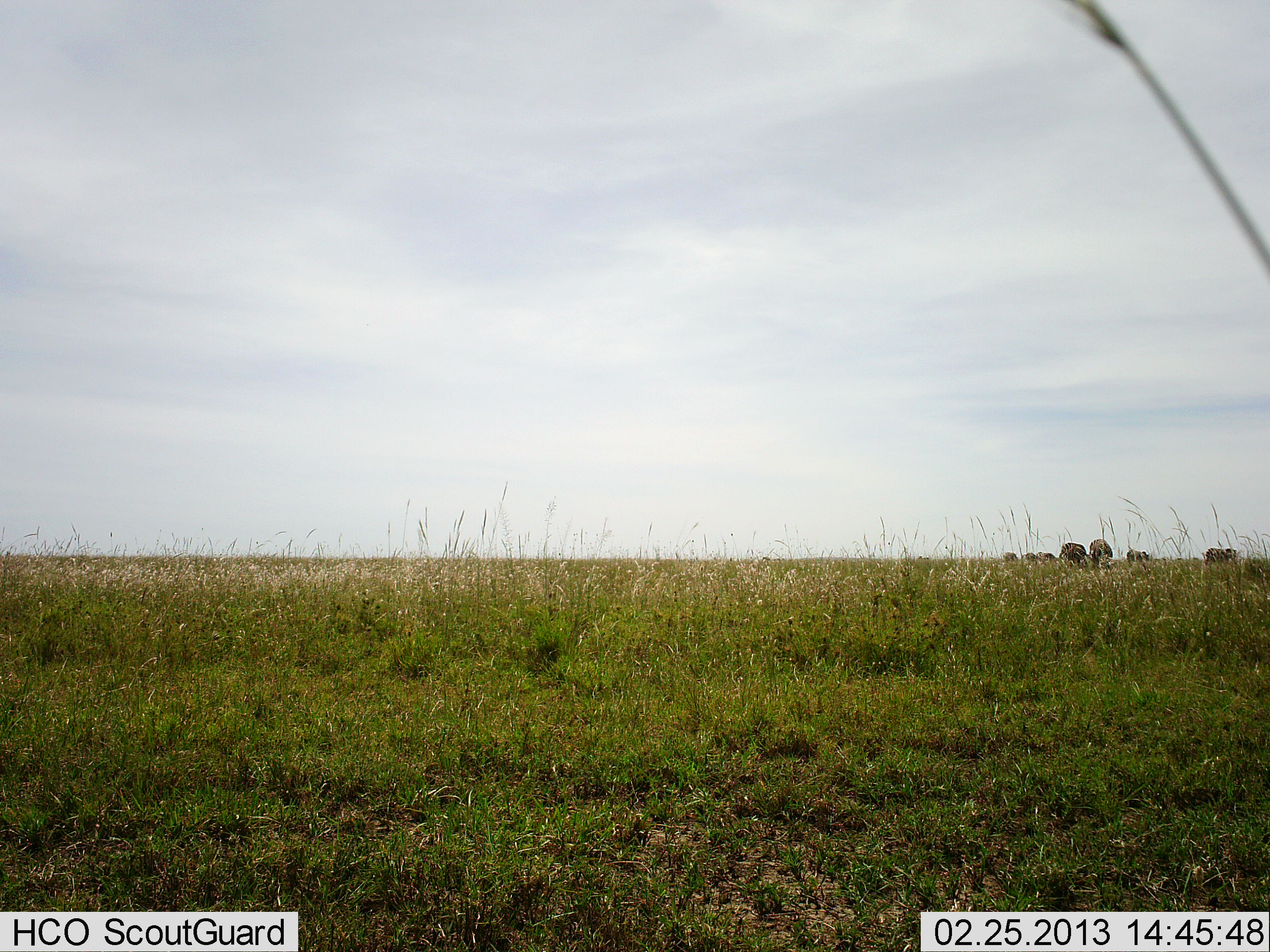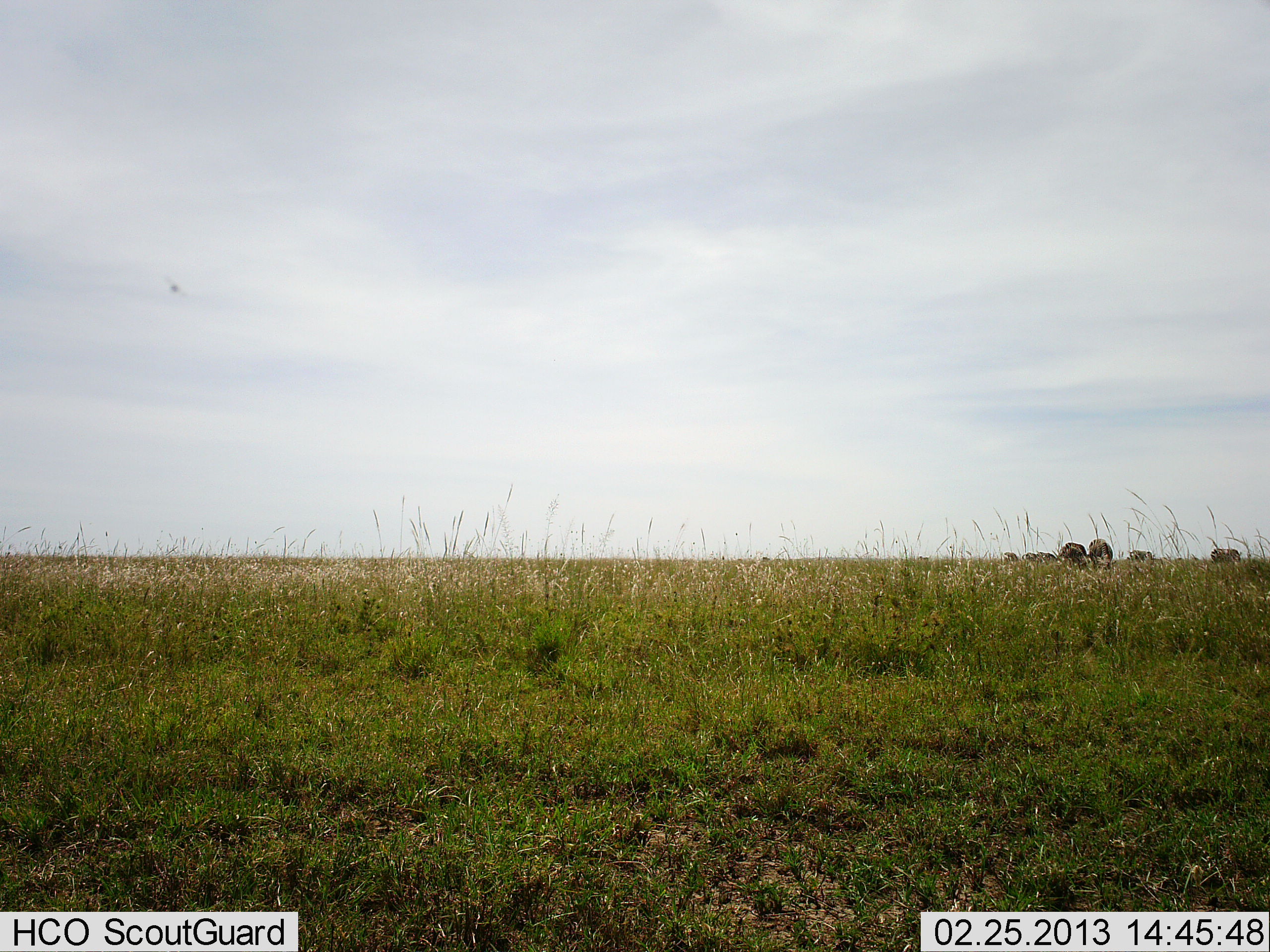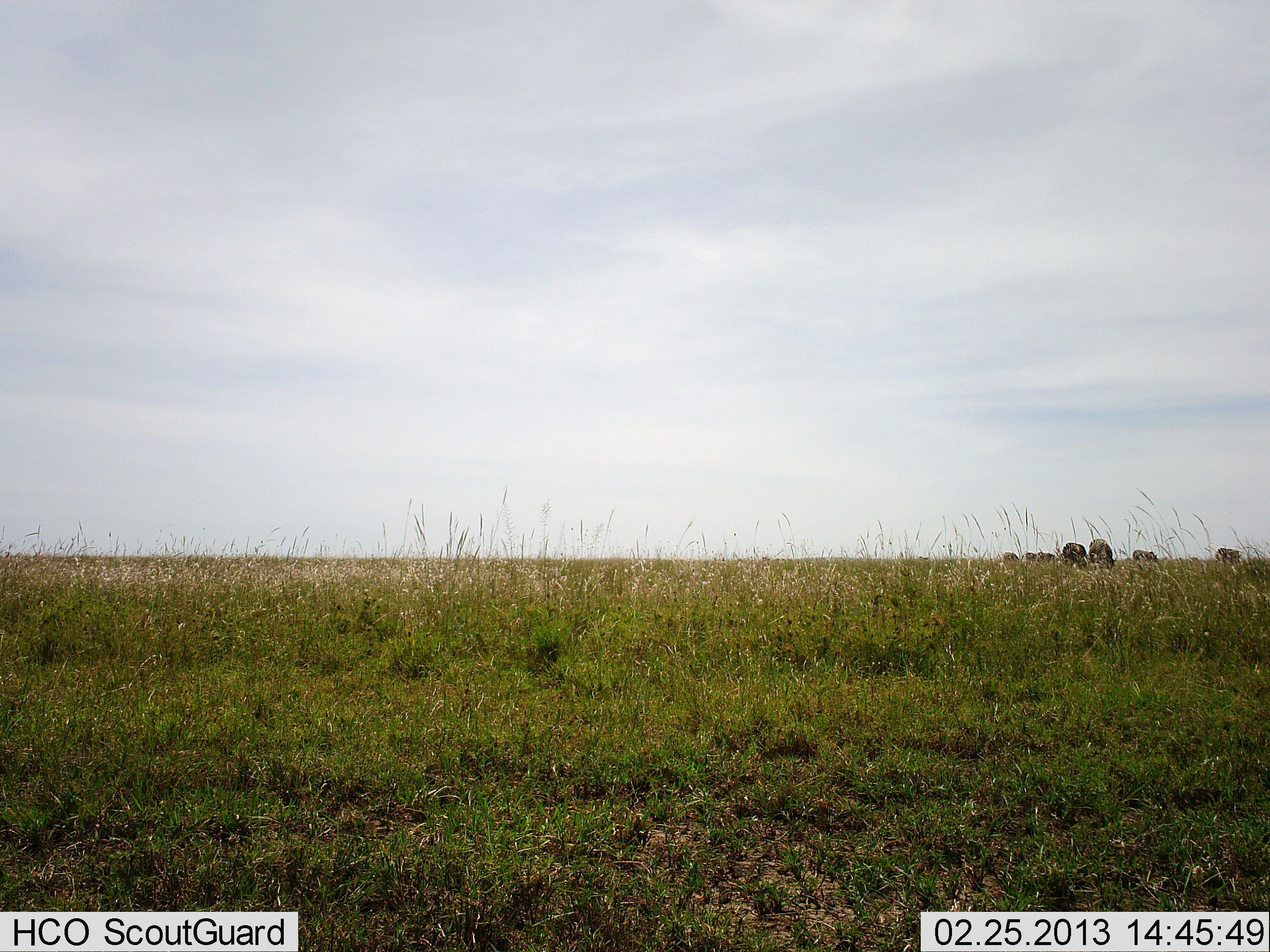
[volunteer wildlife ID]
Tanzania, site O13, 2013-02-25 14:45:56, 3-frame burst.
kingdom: Animalia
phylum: Chordata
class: Mammalia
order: Artiodactyla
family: Bovidae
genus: Connochaetes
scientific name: Connochaetes taurinus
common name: blue wildebeest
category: wildebeest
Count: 6.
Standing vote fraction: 14%.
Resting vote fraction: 0%.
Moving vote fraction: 14%.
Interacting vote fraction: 0%.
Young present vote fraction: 0%.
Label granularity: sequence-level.